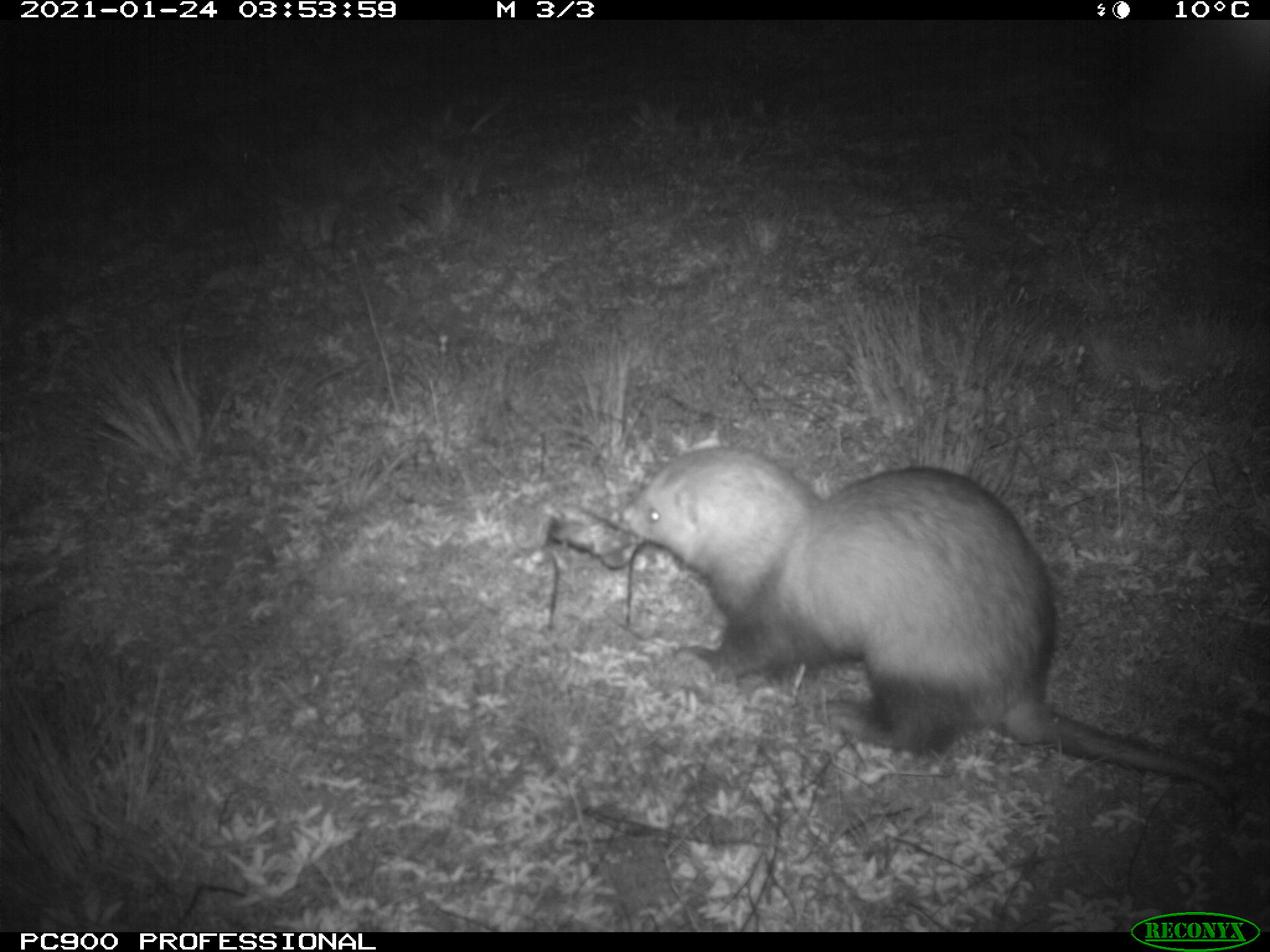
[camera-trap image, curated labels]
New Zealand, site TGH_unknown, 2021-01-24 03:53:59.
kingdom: Animalia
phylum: Chordata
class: Mammalia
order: Carnivora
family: Mustelidae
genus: Mustela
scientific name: Mustela furo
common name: ferret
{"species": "ferret (Mustela furo)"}